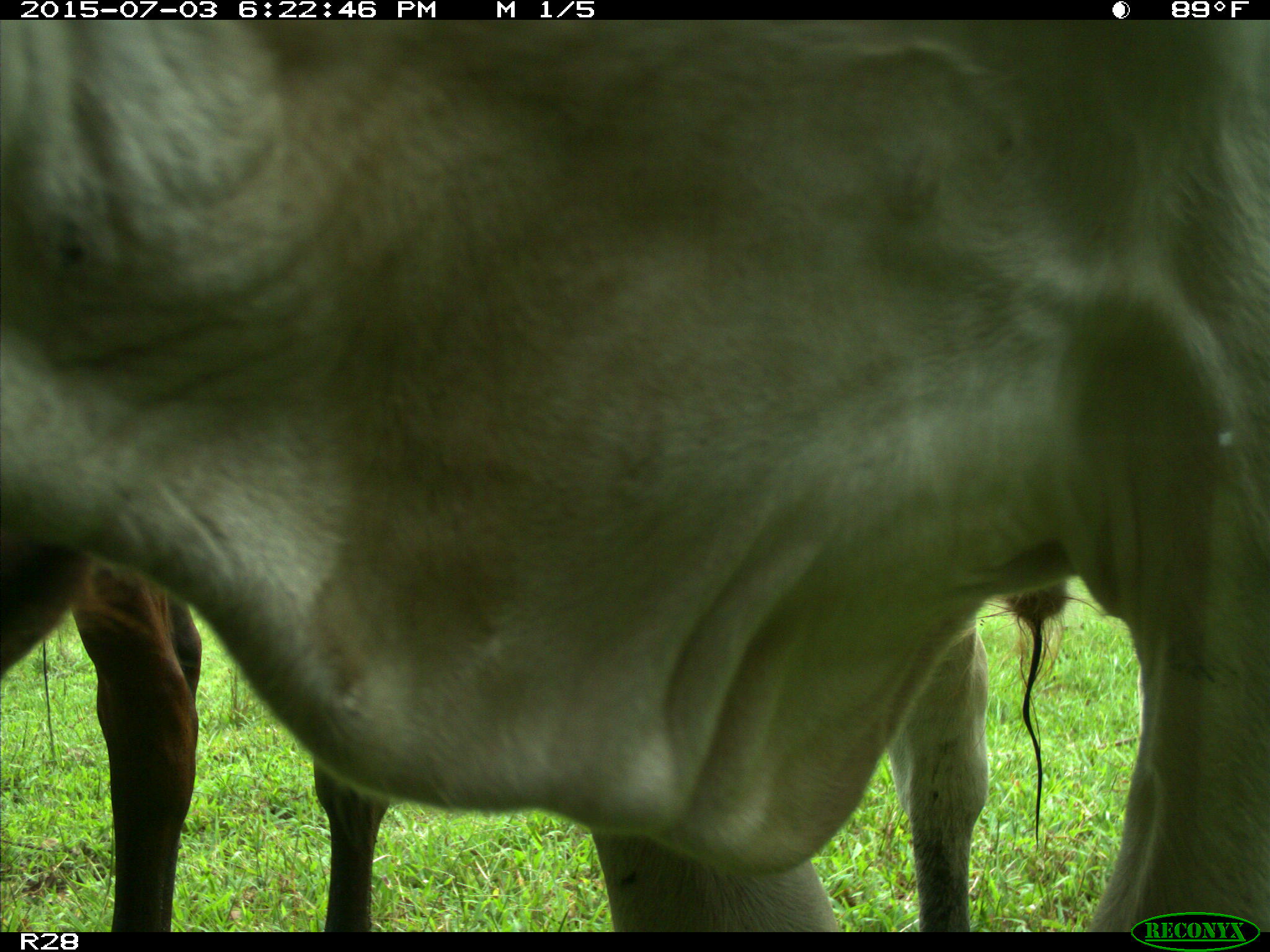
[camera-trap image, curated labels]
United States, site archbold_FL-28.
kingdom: Animalia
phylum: Chordata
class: Mammalia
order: Artiodactyla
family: Bovidae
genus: Bos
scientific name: Bos taurus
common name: domestic cow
Bos taurus (domestic cow).